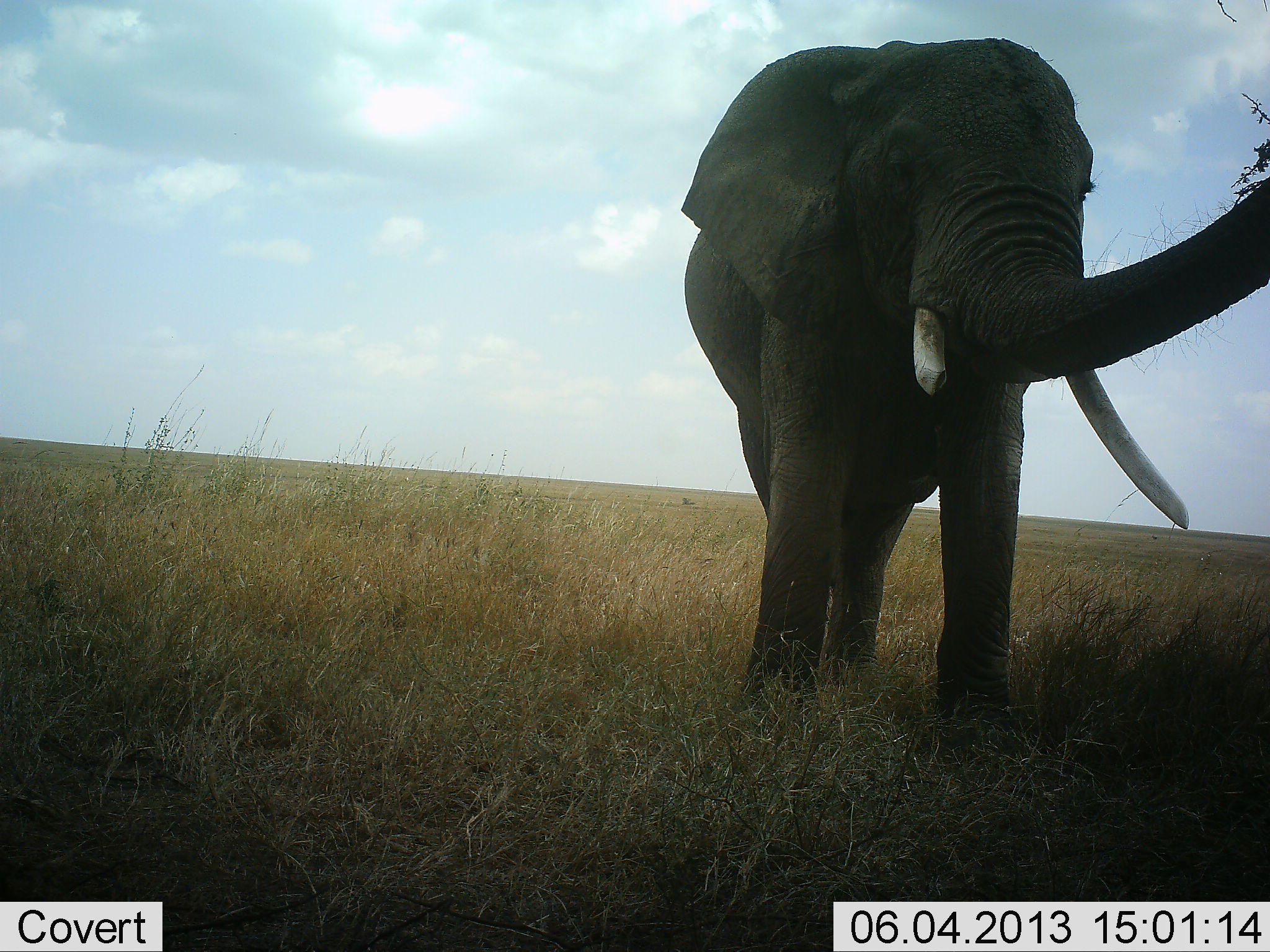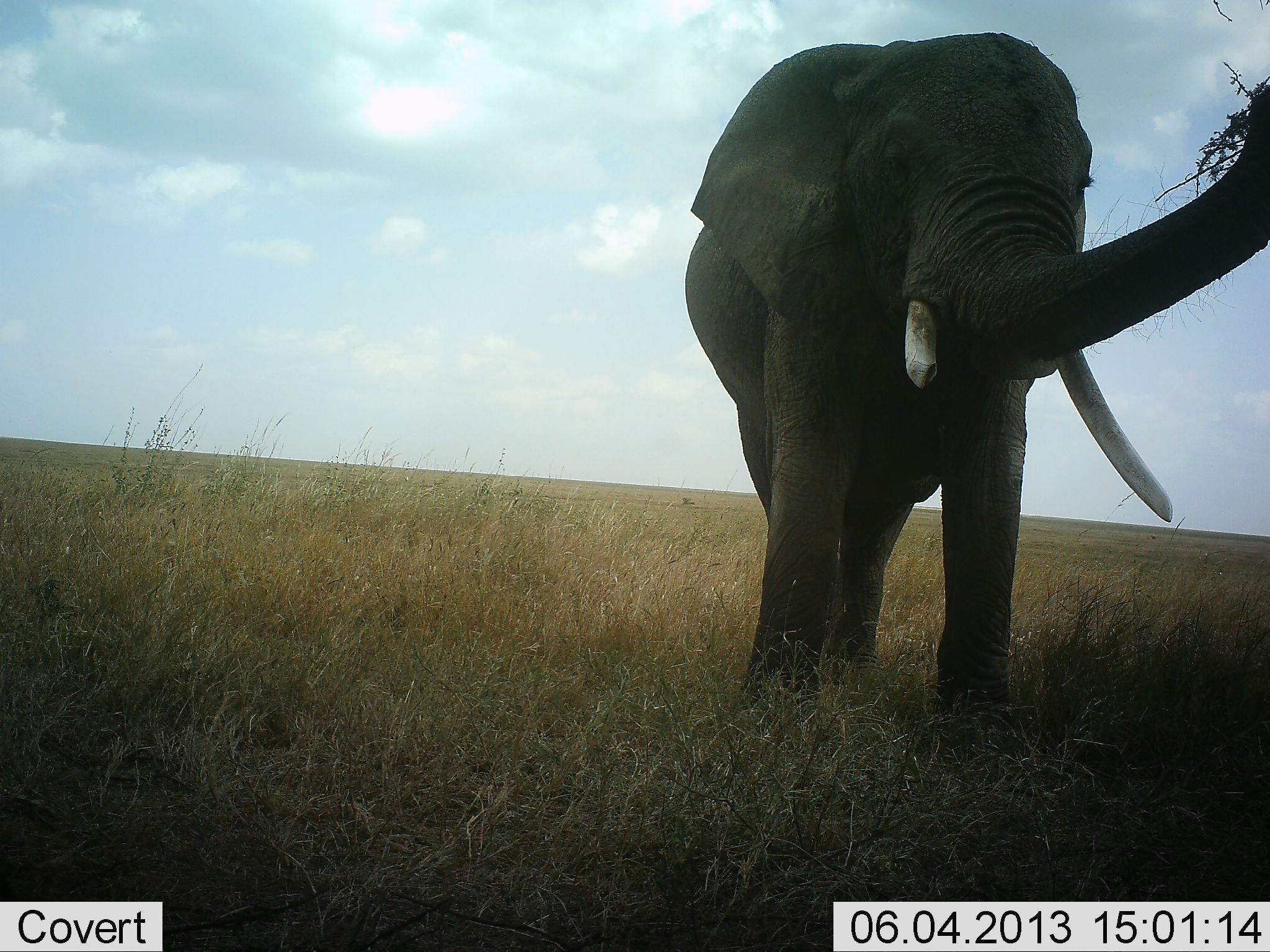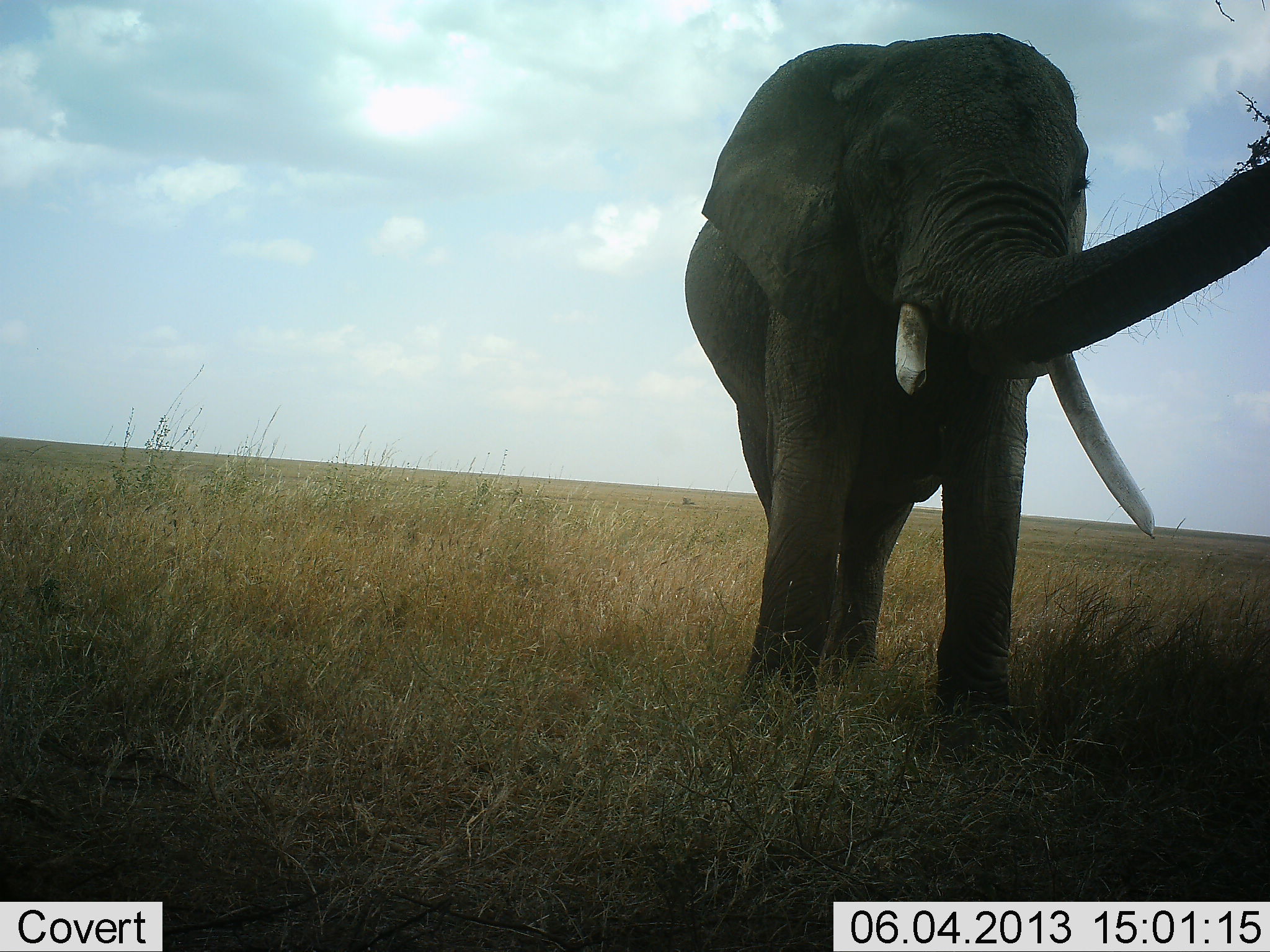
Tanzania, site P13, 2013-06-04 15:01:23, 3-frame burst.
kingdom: Animalia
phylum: Chordata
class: Mammalia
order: Proboscidea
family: Elephantidae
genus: Loxodonta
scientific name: Loxodonta africana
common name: african bush elephant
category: elephant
Elephant (african bush elephant) (Loxodonta africana), count 1. Behavior (volunteer vote fractions): standing 29%, resting 0%, moving 9%, interacting 3%. Young present (vote fraction): 0%. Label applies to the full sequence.